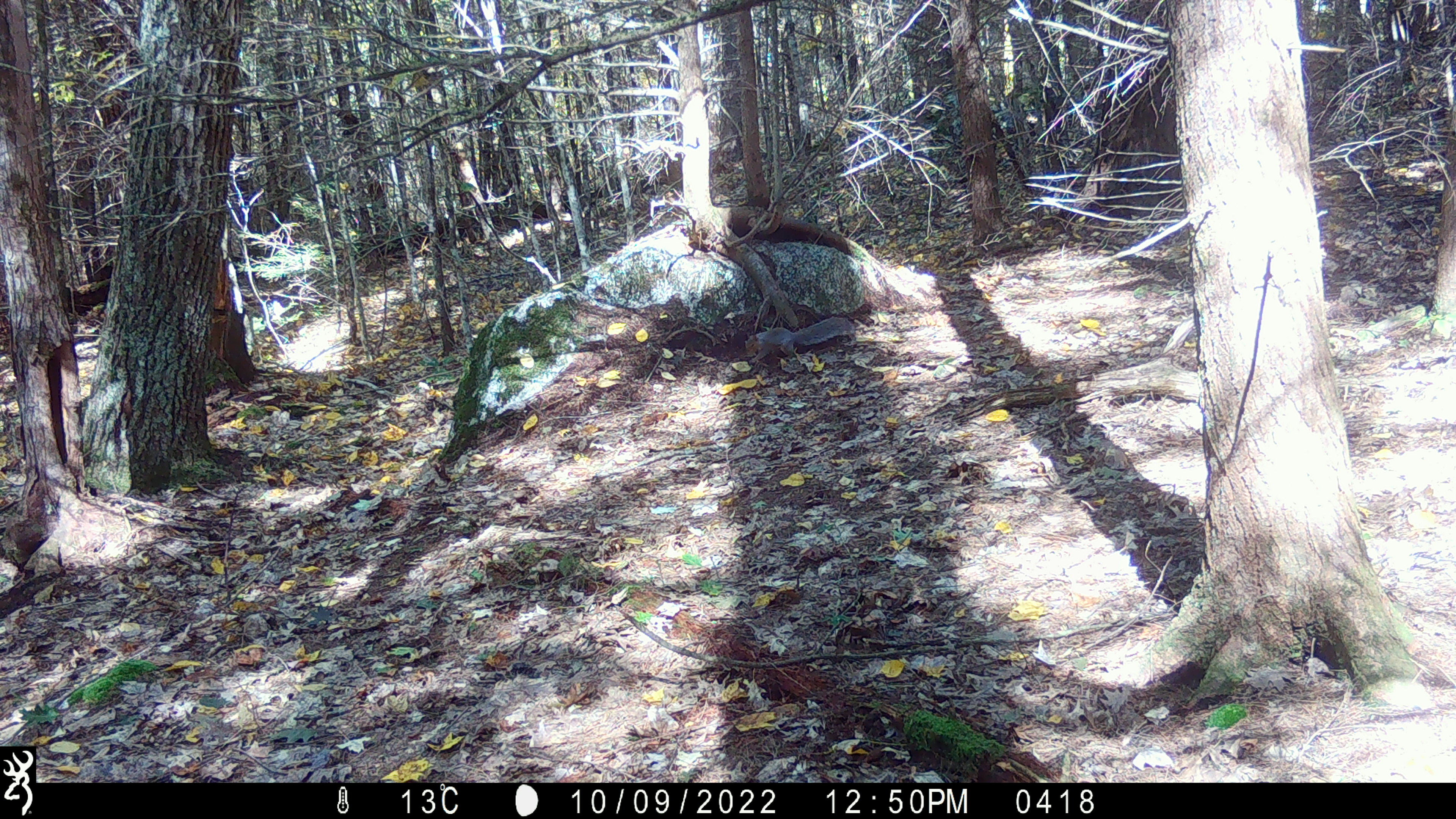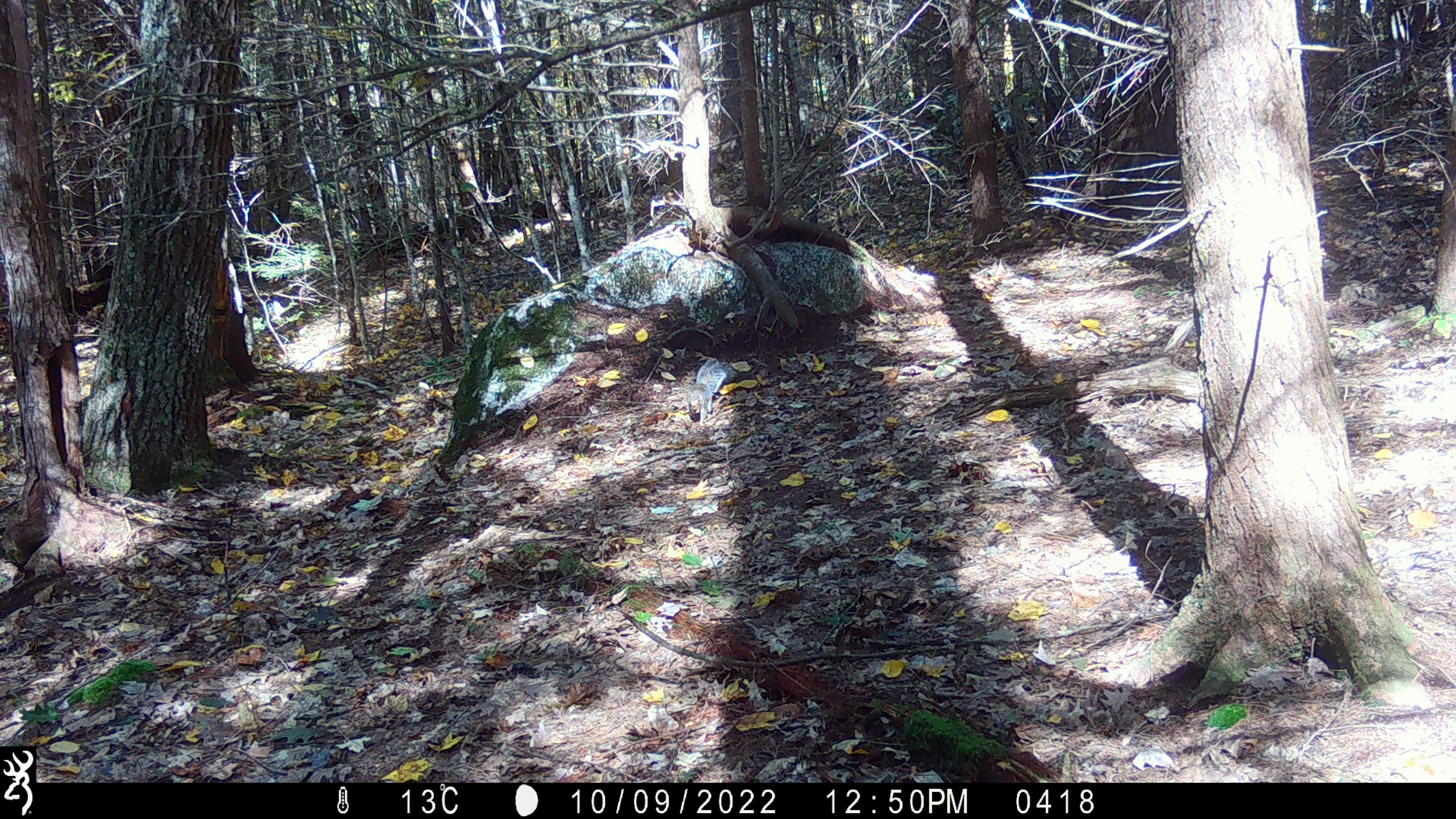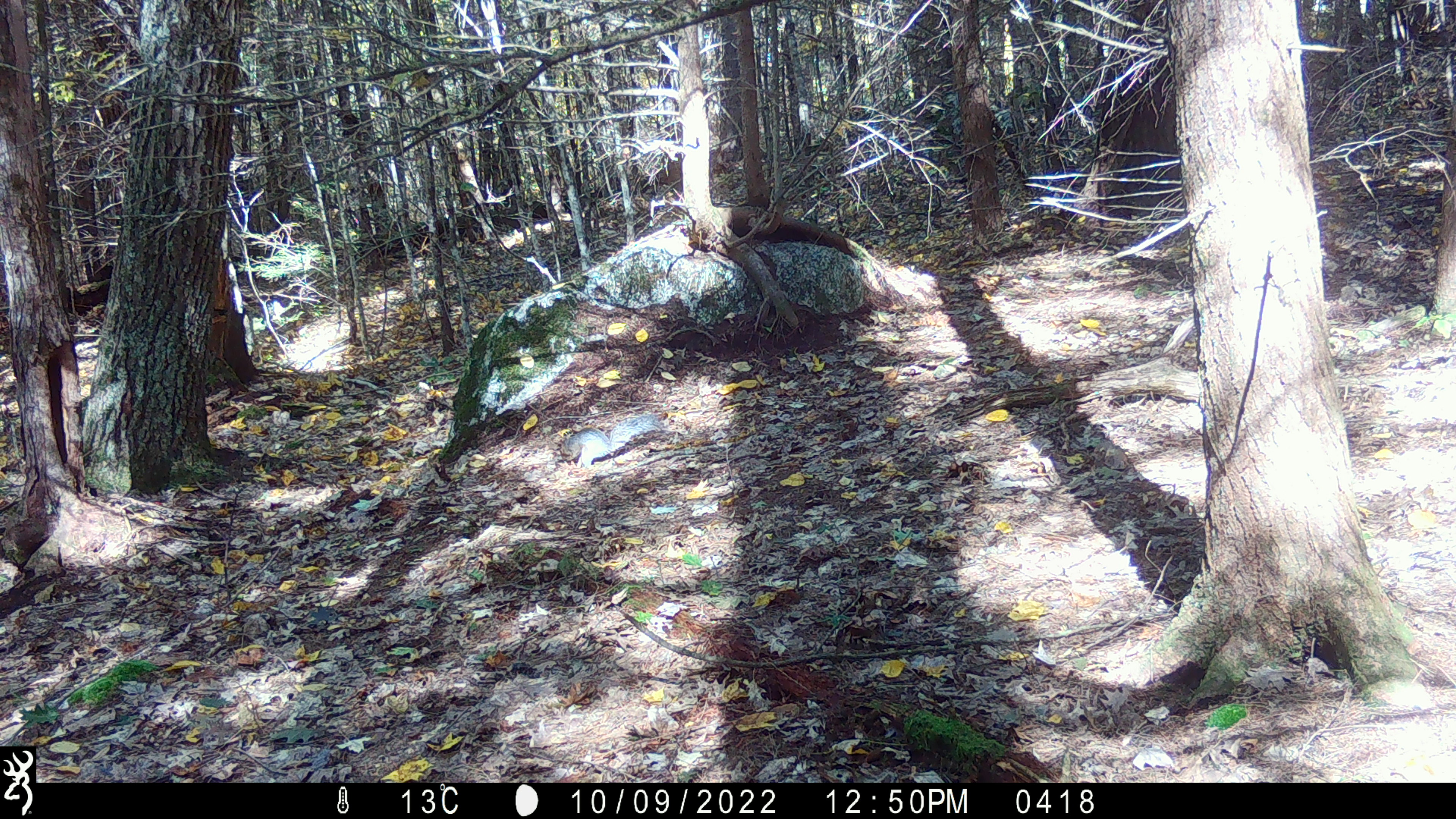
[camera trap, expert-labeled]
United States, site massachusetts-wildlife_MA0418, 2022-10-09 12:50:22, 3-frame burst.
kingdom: Animalia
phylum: Chordata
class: Mammalia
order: Rodentia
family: Sciuridae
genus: Sciurus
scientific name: Sciurus carolinensis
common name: gray squirrel